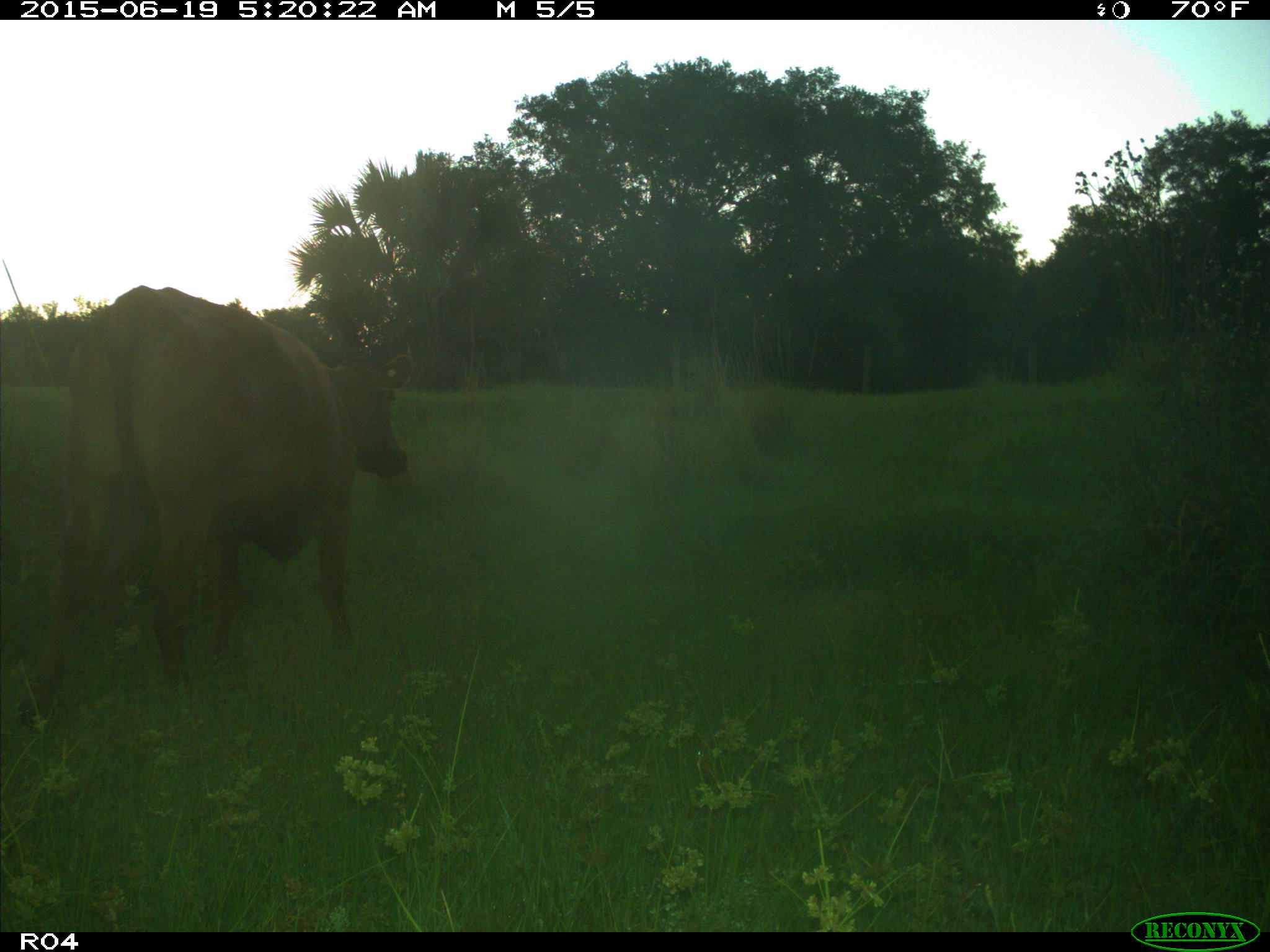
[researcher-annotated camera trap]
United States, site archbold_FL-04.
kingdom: Animalia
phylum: Chordata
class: Mammalia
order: Artiodactyla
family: Bovidae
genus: Bos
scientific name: Bos taurus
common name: domestic cow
Bos taurus (domestic cow).